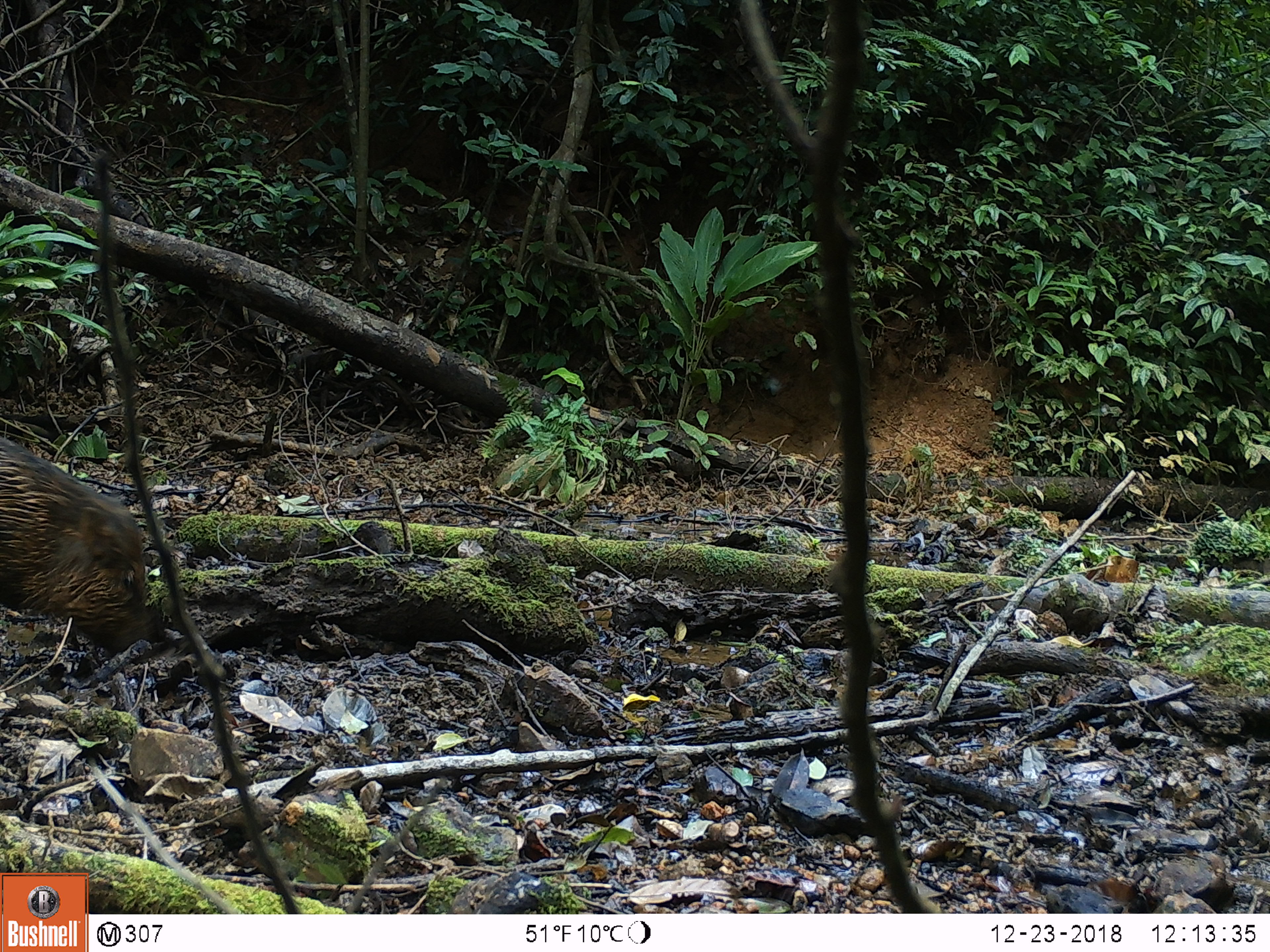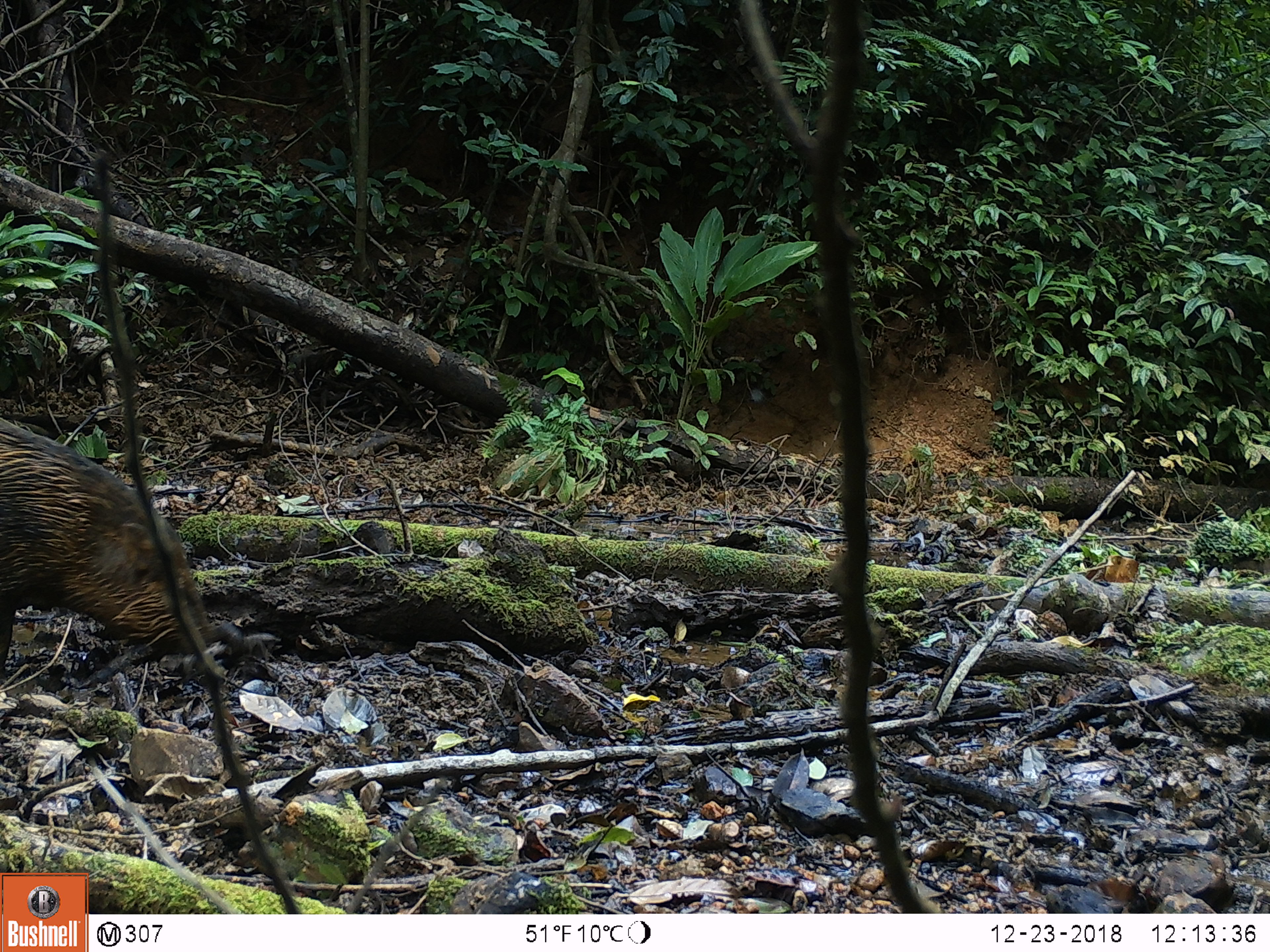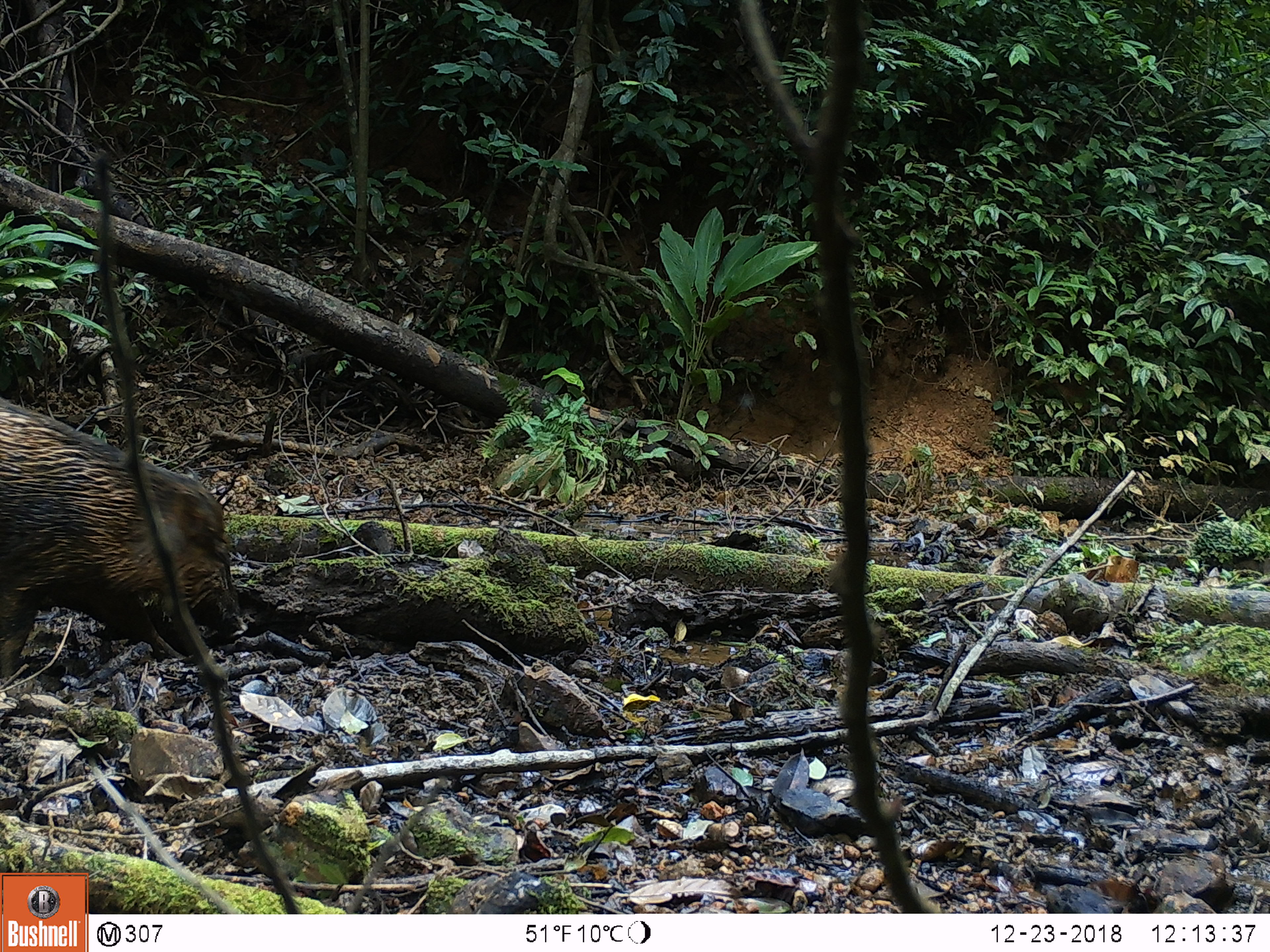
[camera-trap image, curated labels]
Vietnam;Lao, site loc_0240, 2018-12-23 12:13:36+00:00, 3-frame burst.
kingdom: Animalia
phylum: Chordata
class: Mammalia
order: Artiodactyla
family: Suidae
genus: Sus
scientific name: Sus scrofa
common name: eurasian wild pig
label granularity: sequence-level